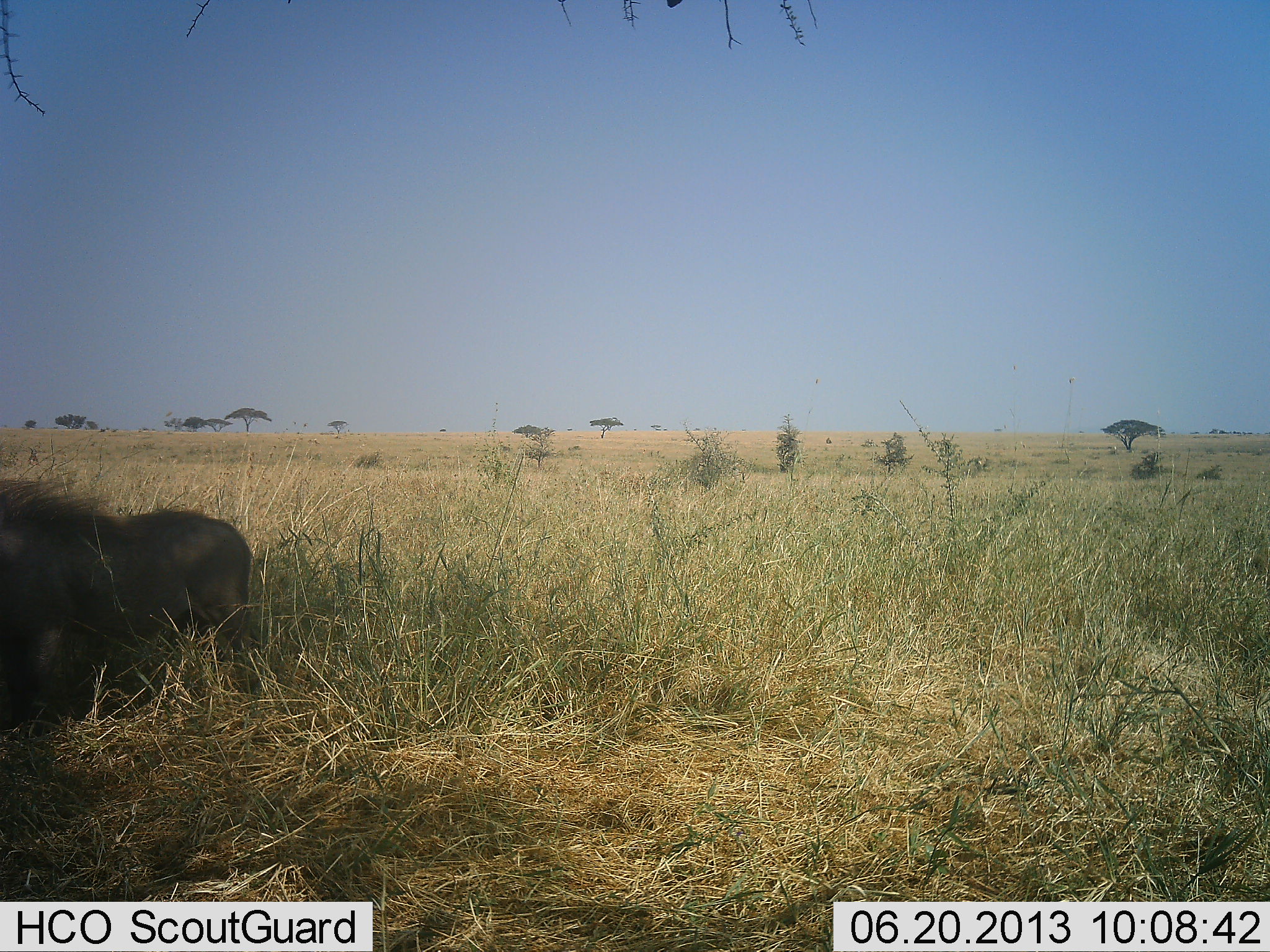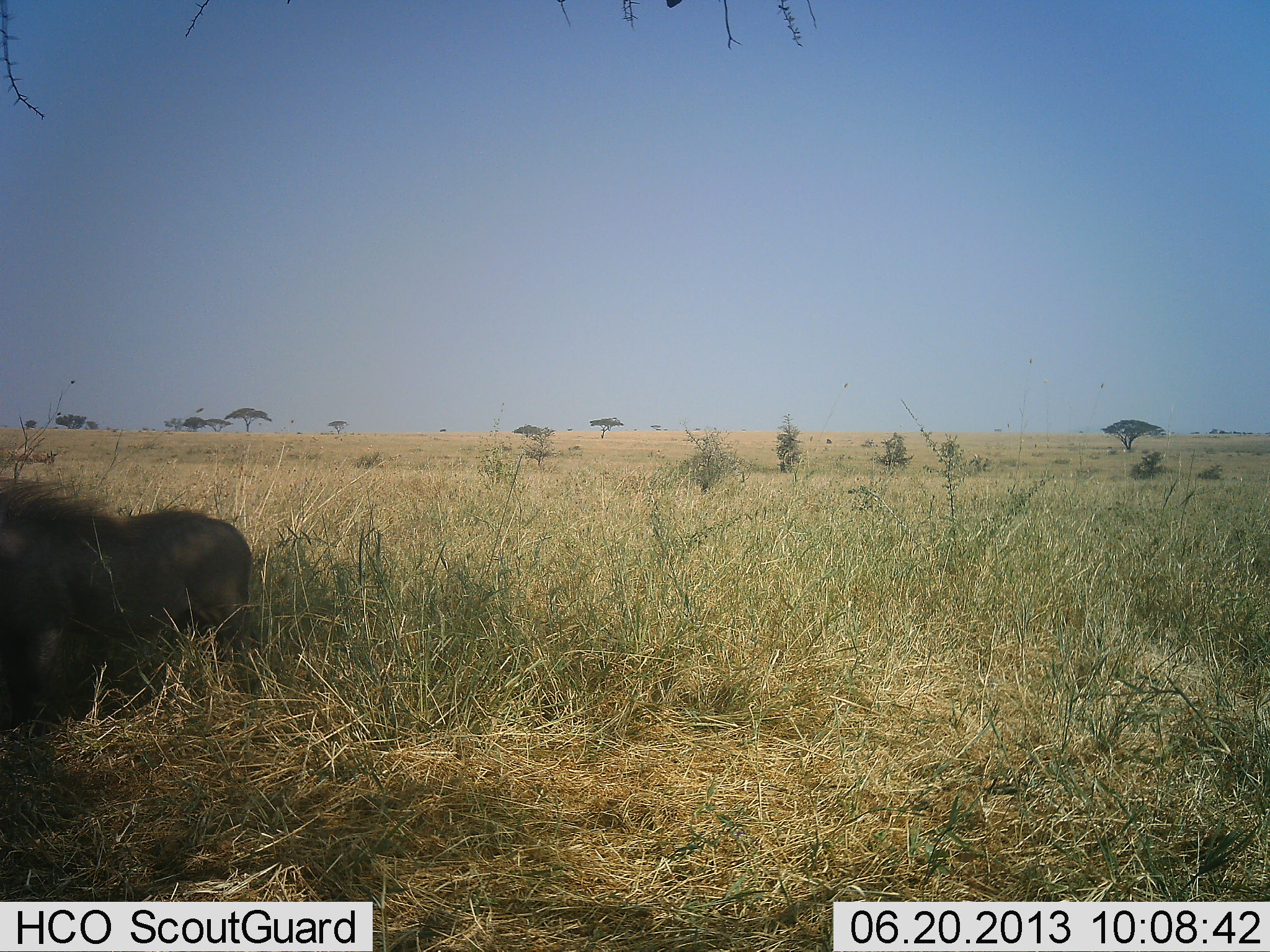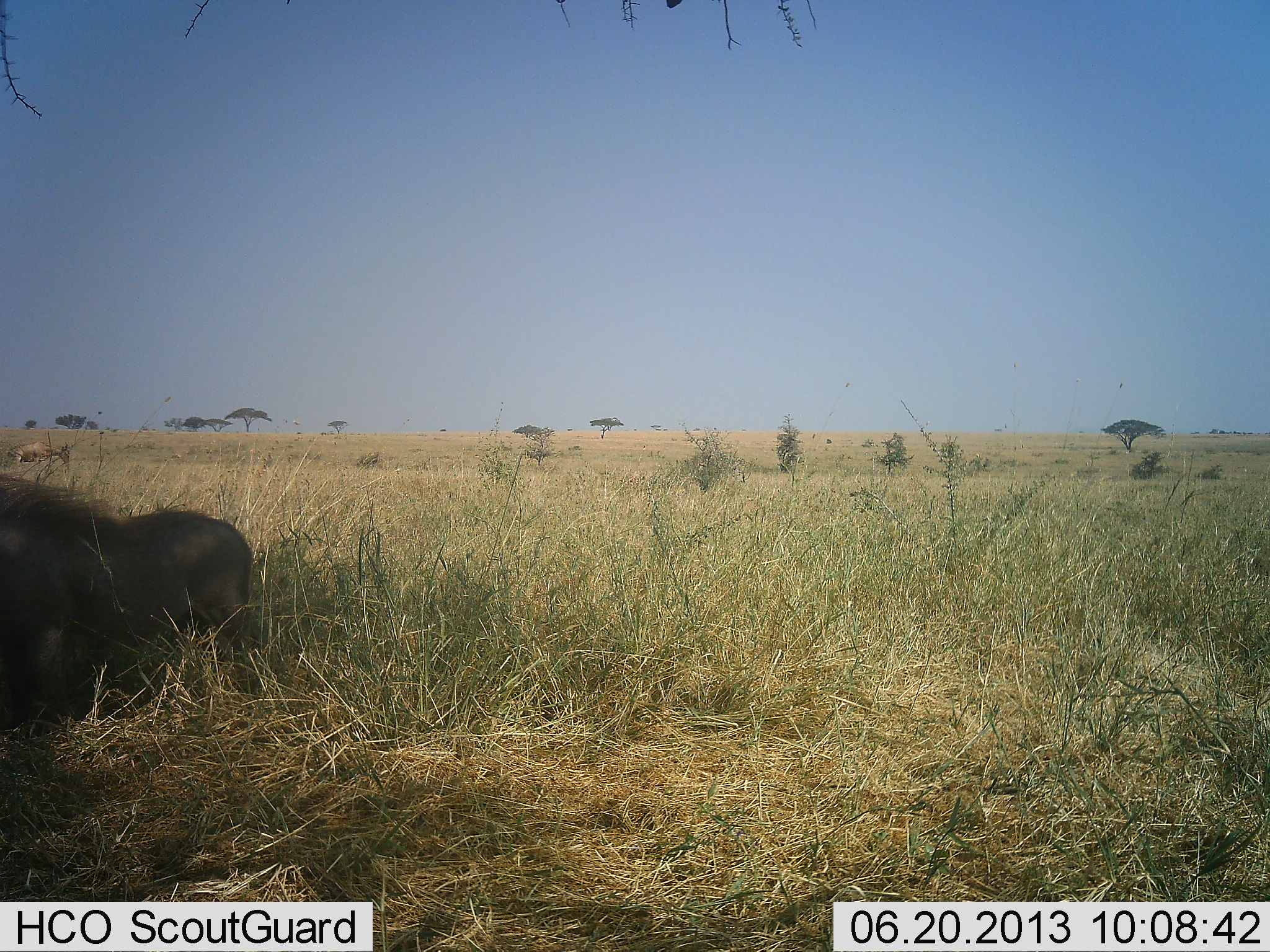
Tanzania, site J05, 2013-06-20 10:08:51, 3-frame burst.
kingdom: Animalia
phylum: Chordata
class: Mammalia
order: Artiodactyla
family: Suidae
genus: Phacochoerus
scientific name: Phacochoerus africanus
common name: warthog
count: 1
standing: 60%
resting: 33%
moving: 7%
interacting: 0%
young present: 0%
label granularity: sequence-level